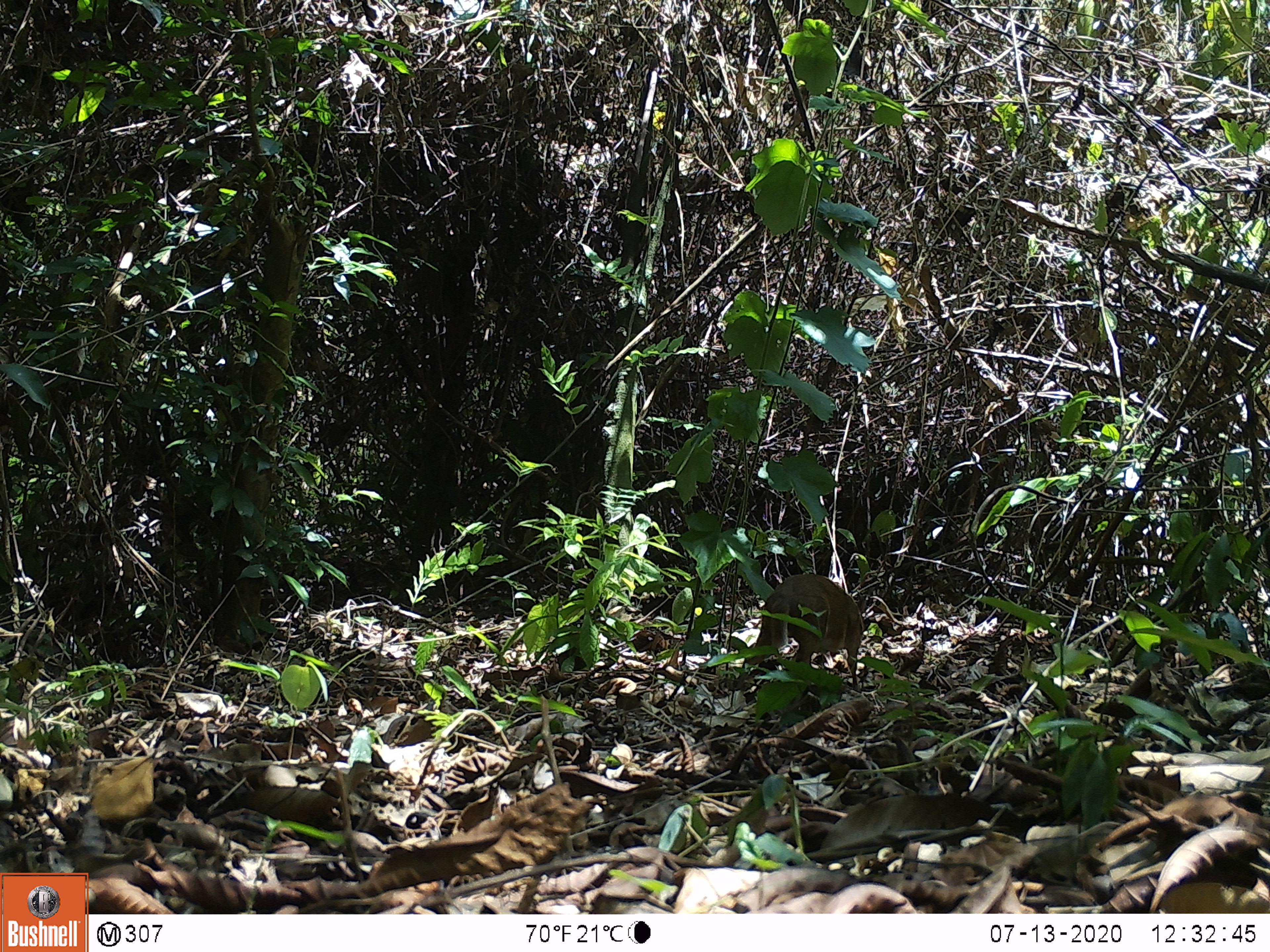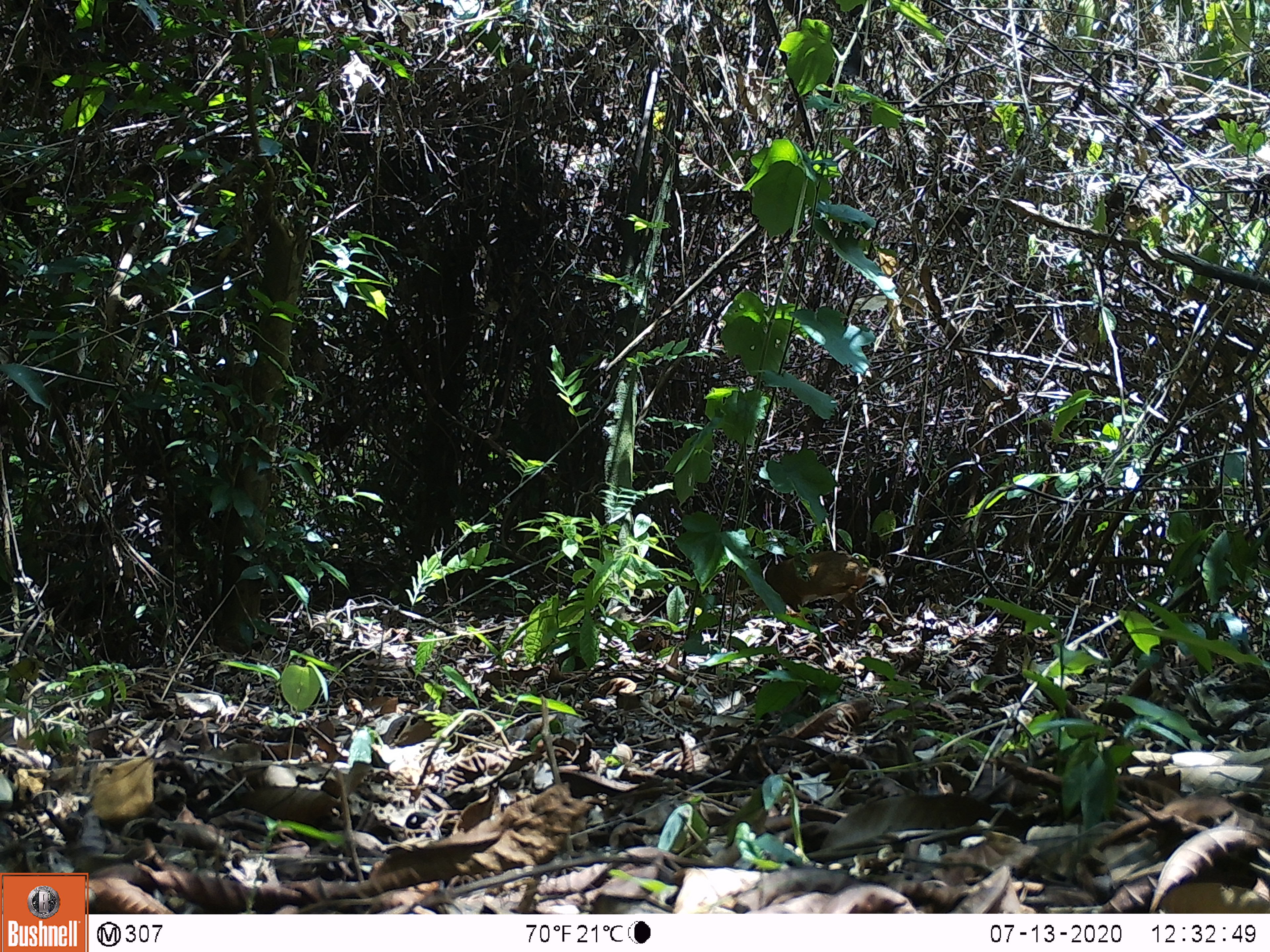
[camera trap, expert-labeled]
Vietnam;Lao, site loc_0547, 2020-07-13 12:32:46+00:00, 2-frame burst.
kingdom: Animalia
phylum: Chordata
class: Mammalia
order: Artiodactyla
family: Tragulidae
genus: Moschiola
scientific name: Moschiola meminna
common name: chevrotain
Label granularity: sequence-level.